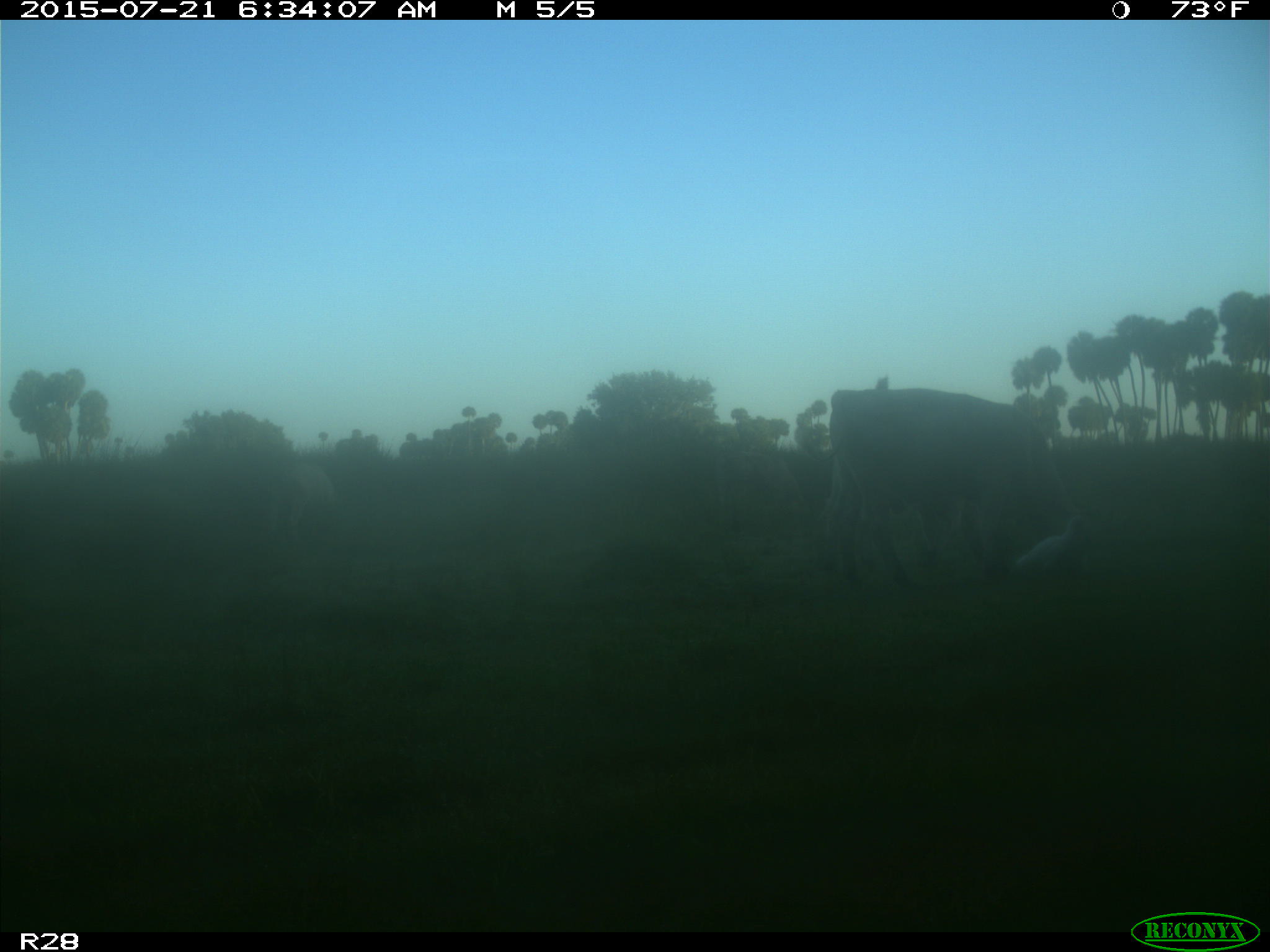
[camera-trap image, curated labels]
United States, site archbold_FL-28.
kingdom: Animalia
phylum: Chordata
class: Mammalia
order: Artiodactyla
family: Bovidae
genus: Bos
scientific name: Bos taurus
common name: domestic cow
Bos taurus (domestic cow).